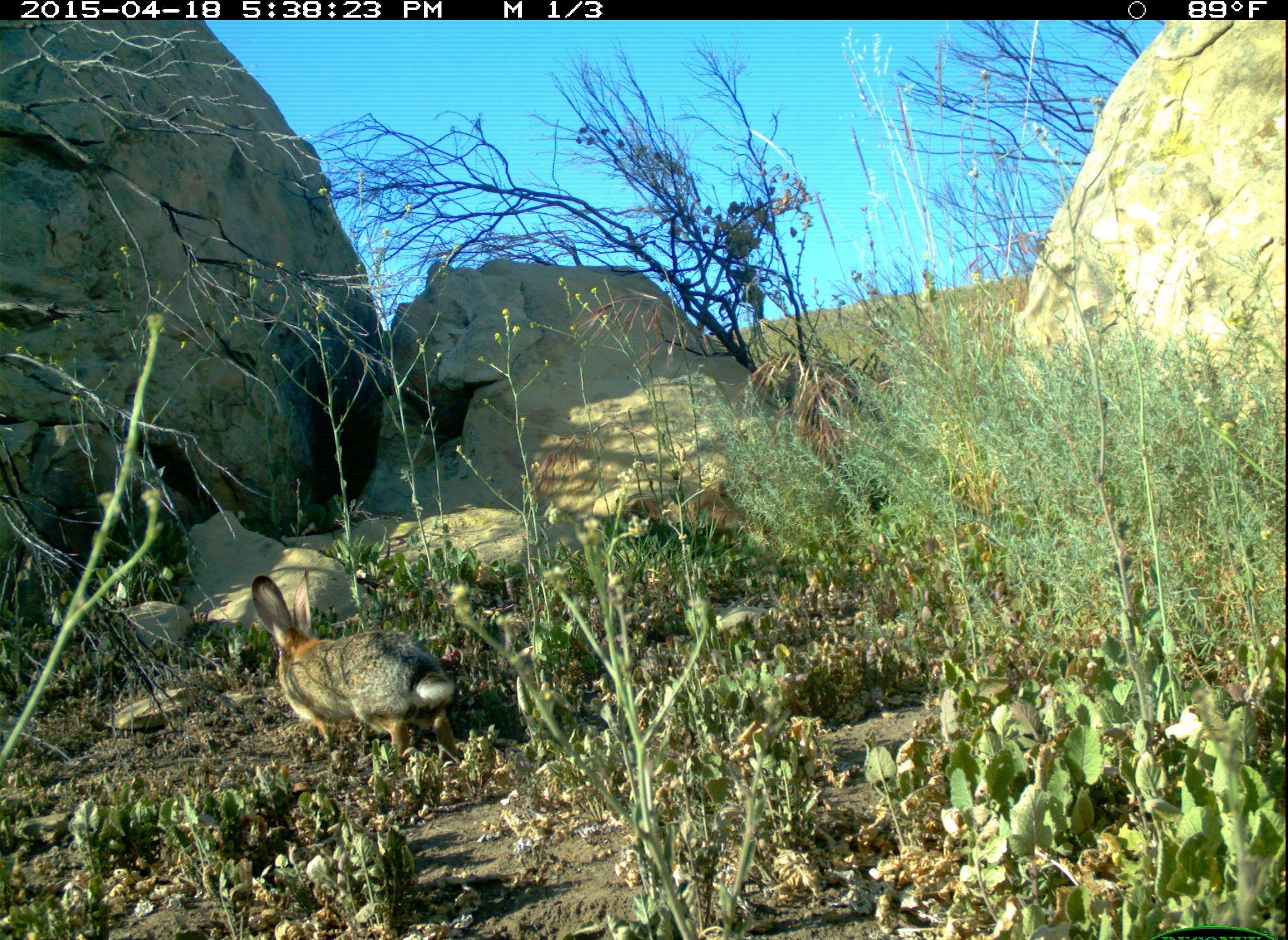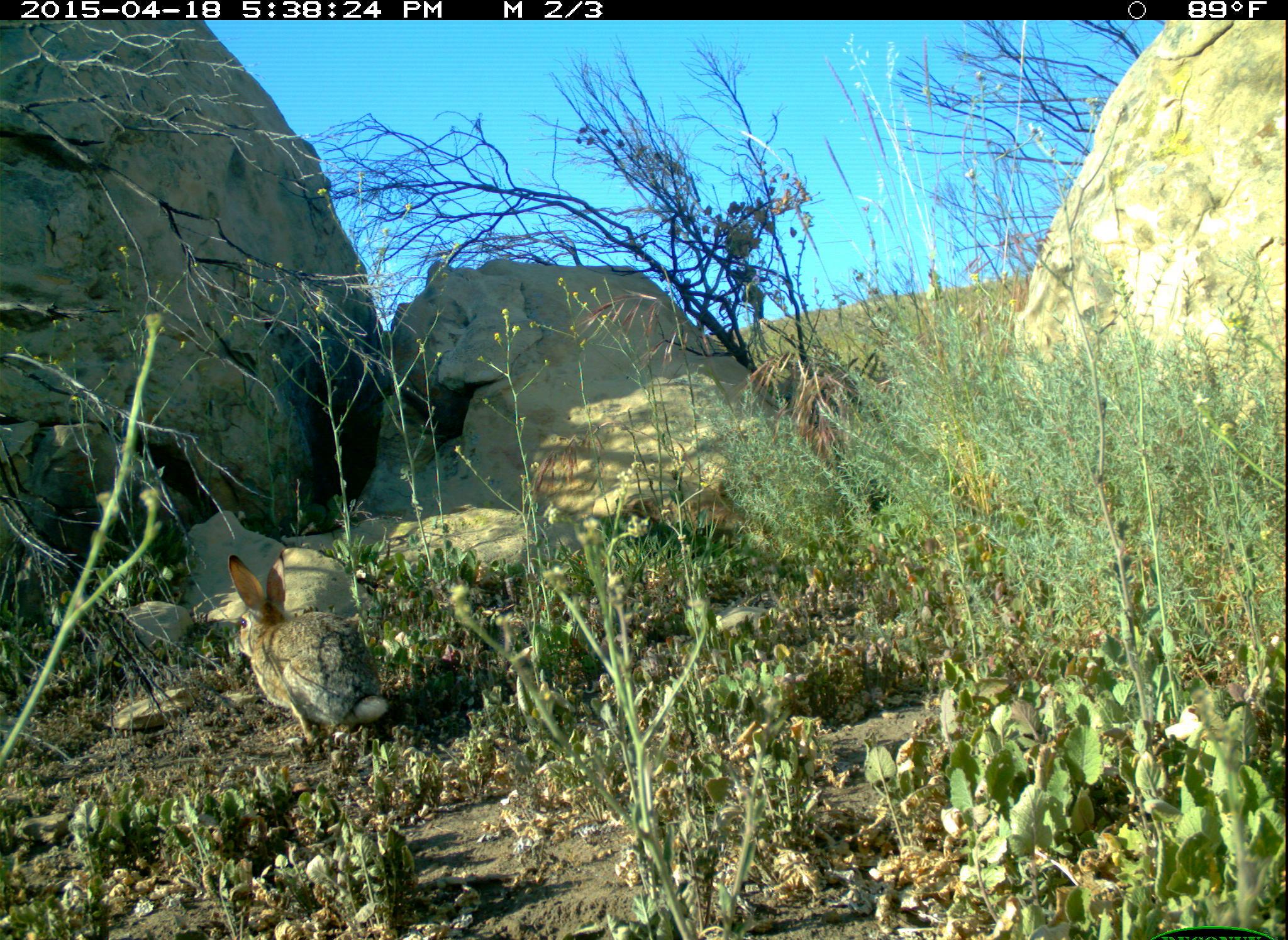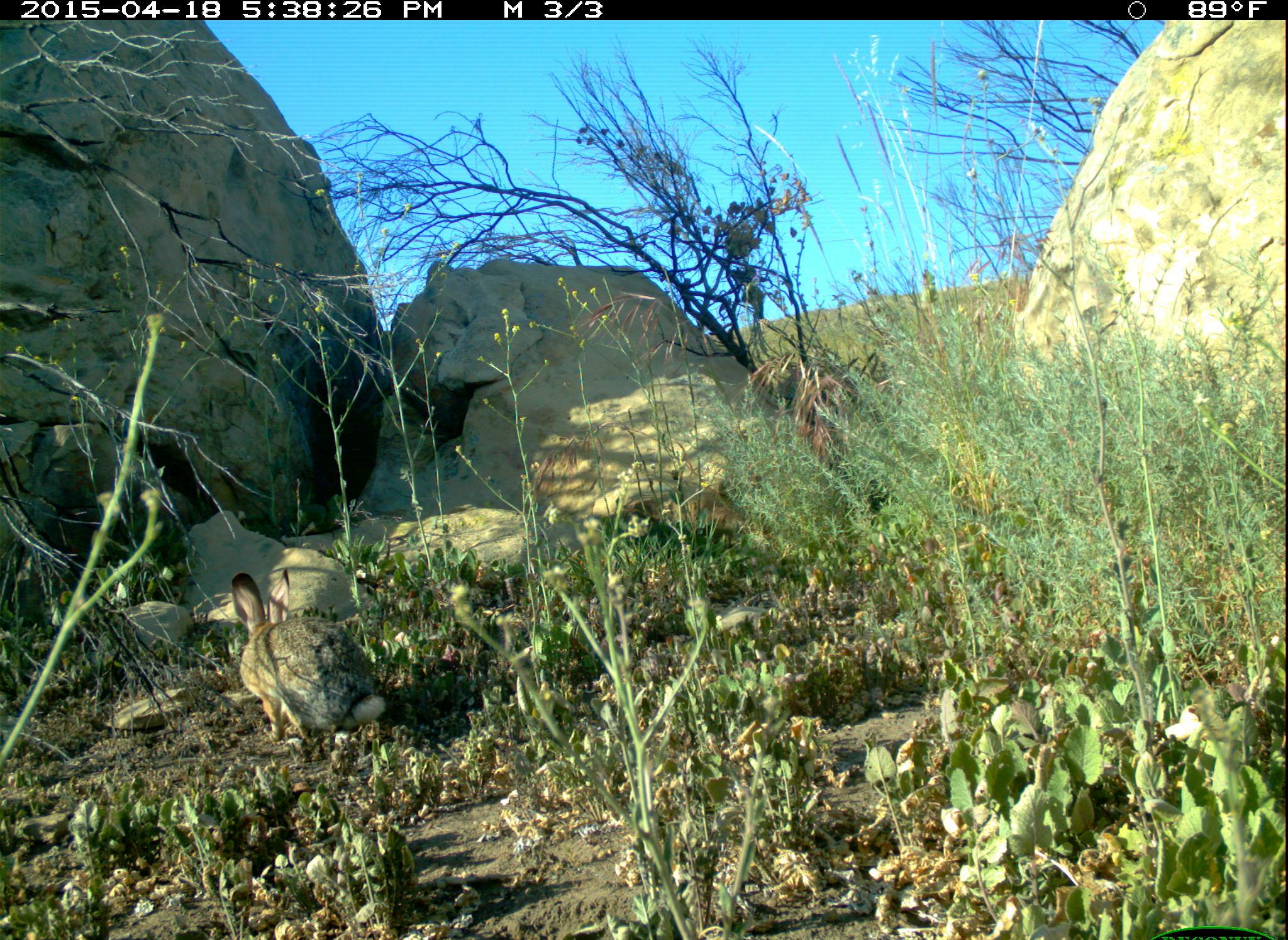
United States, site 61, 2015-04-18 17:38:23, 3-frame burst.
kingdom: Animalia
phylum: Chordata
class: Mammalia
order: Lagomorpha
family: Leporidae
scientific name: Leporidae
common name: rabbits and hares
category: rabbit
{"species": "rabbit (rabbits and hares) (Leporidae)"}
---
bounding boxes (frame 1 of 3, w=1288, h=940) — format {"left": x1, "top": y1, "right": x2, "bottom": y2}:
rabbit: {"left": 246, "top": 567, "right": 472, "bottom": 767}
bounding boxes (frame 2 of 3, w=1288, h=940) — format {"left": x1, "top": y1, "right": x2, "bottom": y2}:
rabbit: {"left": 213, "top": 538, "right": 406, "bottom": 751}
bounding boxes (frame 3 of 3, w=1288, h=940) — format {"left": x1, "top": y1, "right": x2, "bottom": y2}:
rabbit: {"left": 221, "top": 551, "right": 417, "bottom": 746}